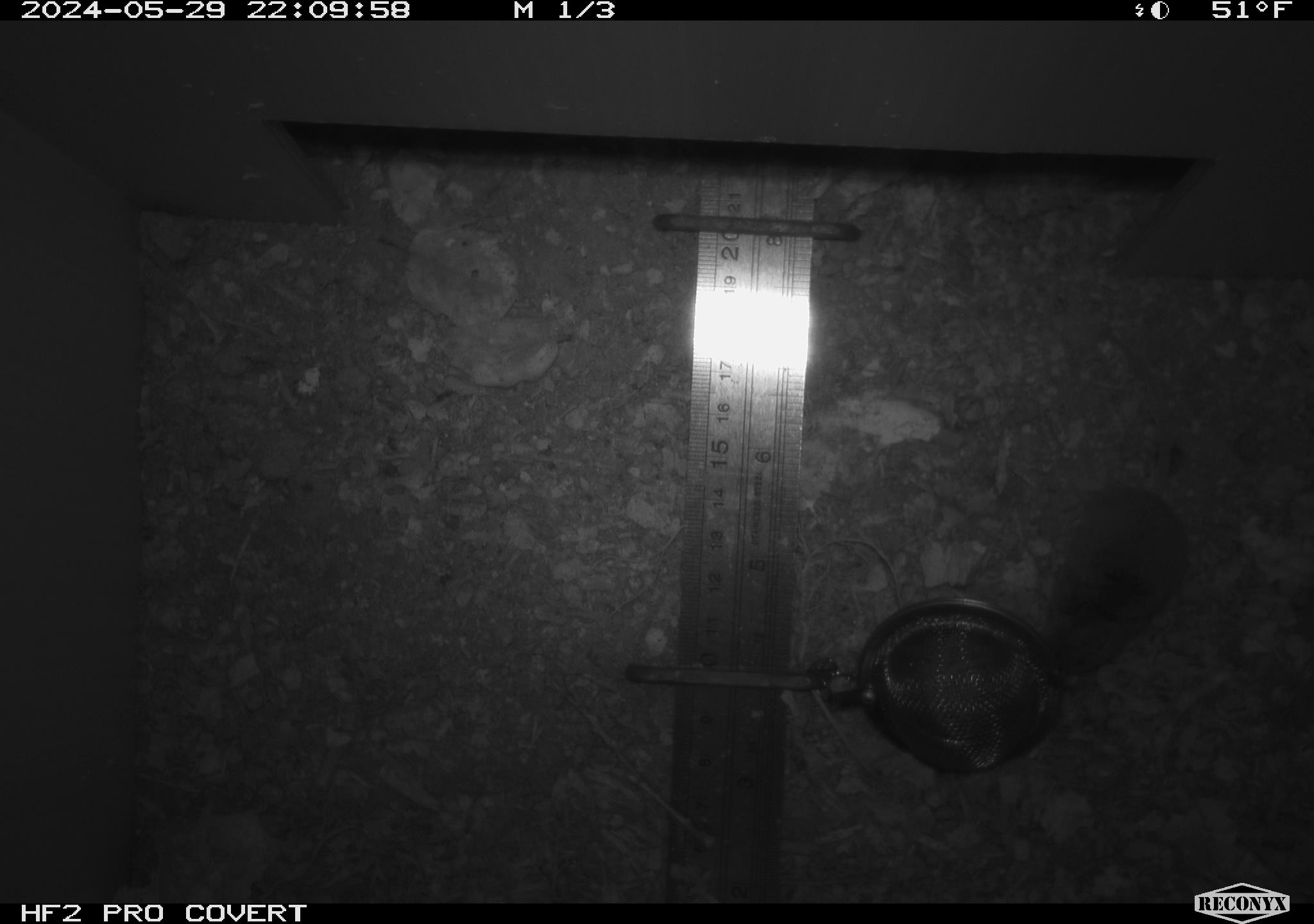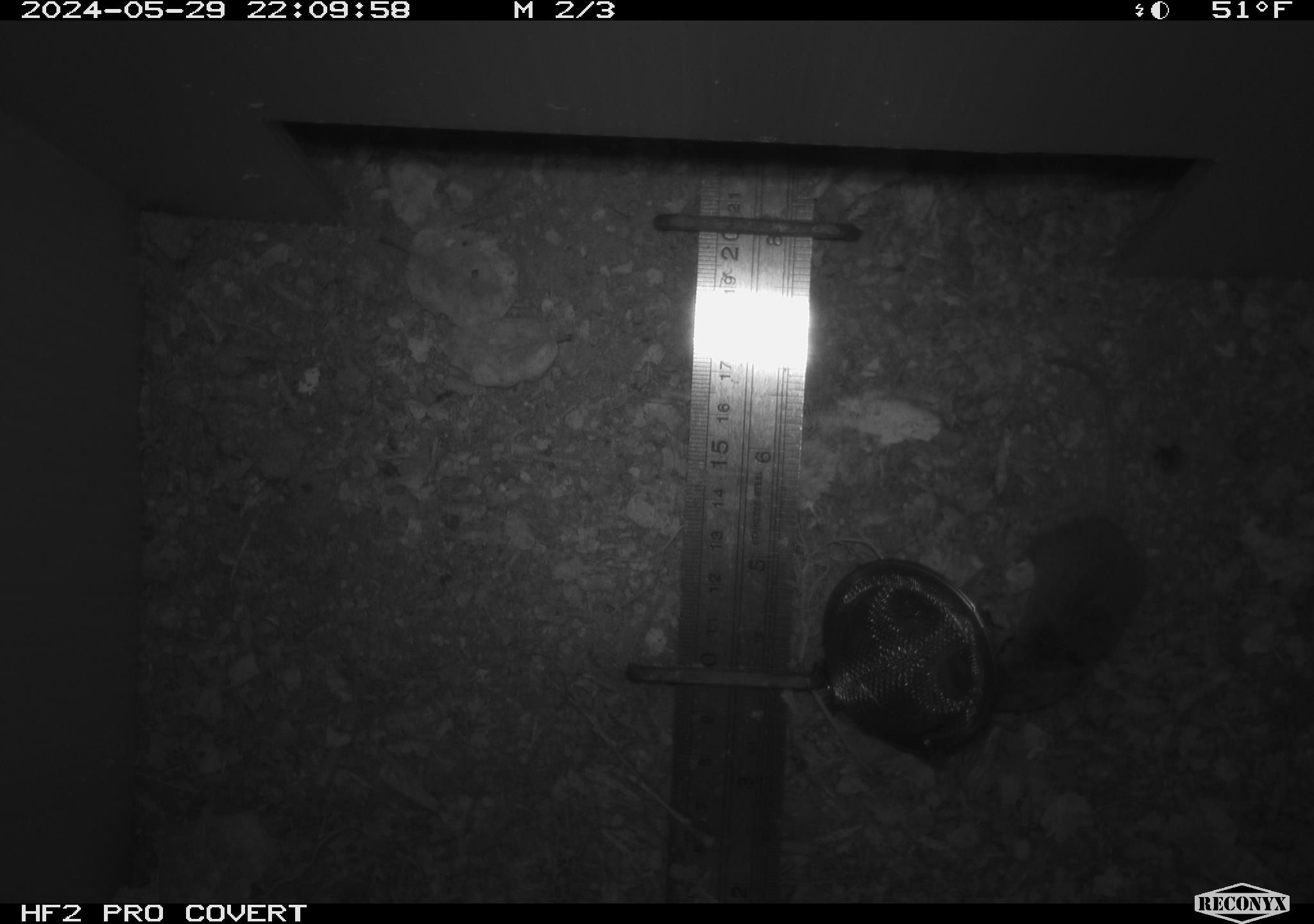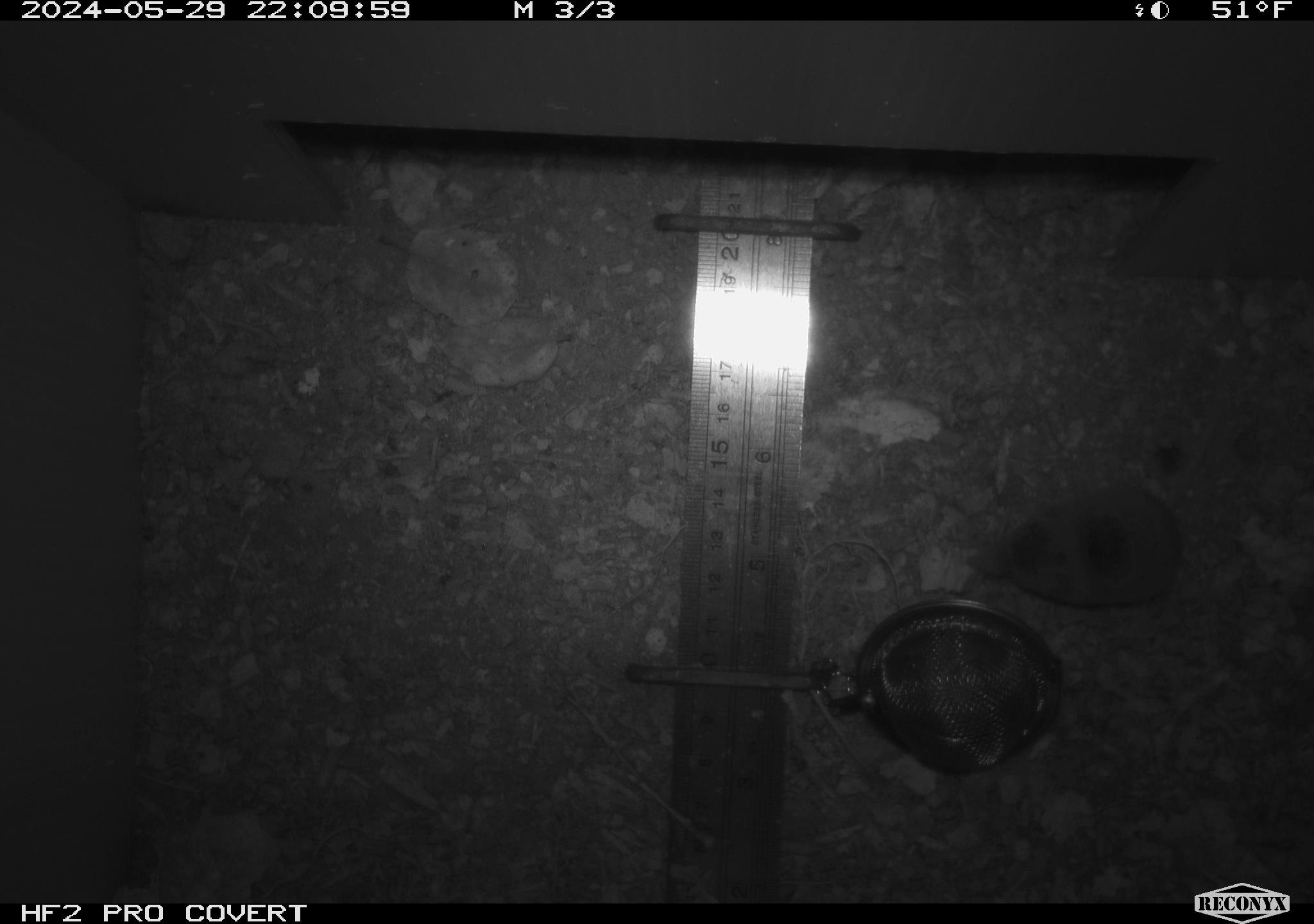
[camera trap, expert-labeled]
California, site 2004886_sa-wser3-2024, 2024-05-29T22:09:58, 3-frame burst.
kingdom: Animalia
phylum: Chordata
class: Mammalia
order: Eulipotyphla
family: Soricidae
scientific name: Soricidae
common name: shrews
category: soricidae family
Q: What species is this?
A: Soricidae family (shrews) (Soricidae).